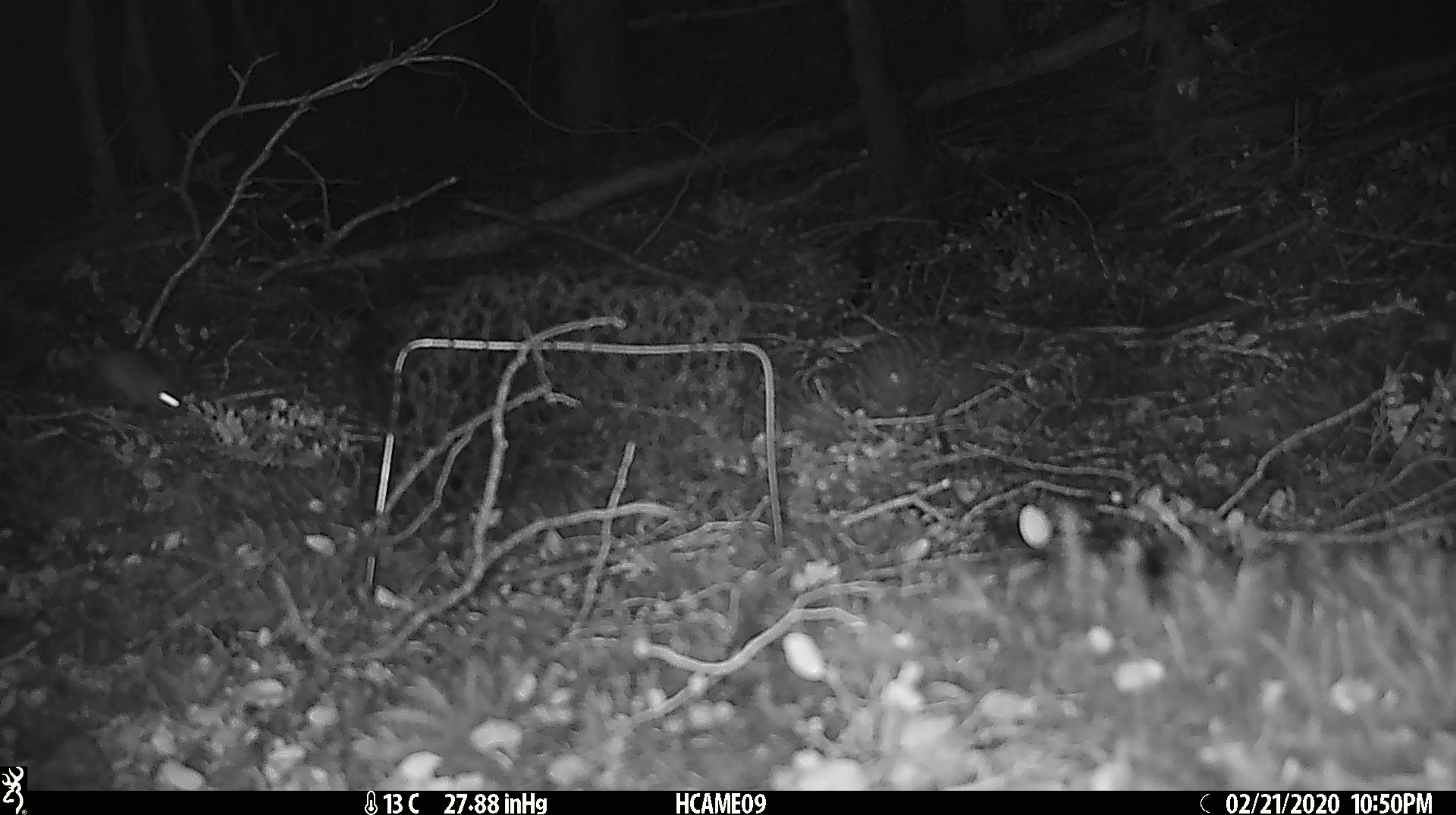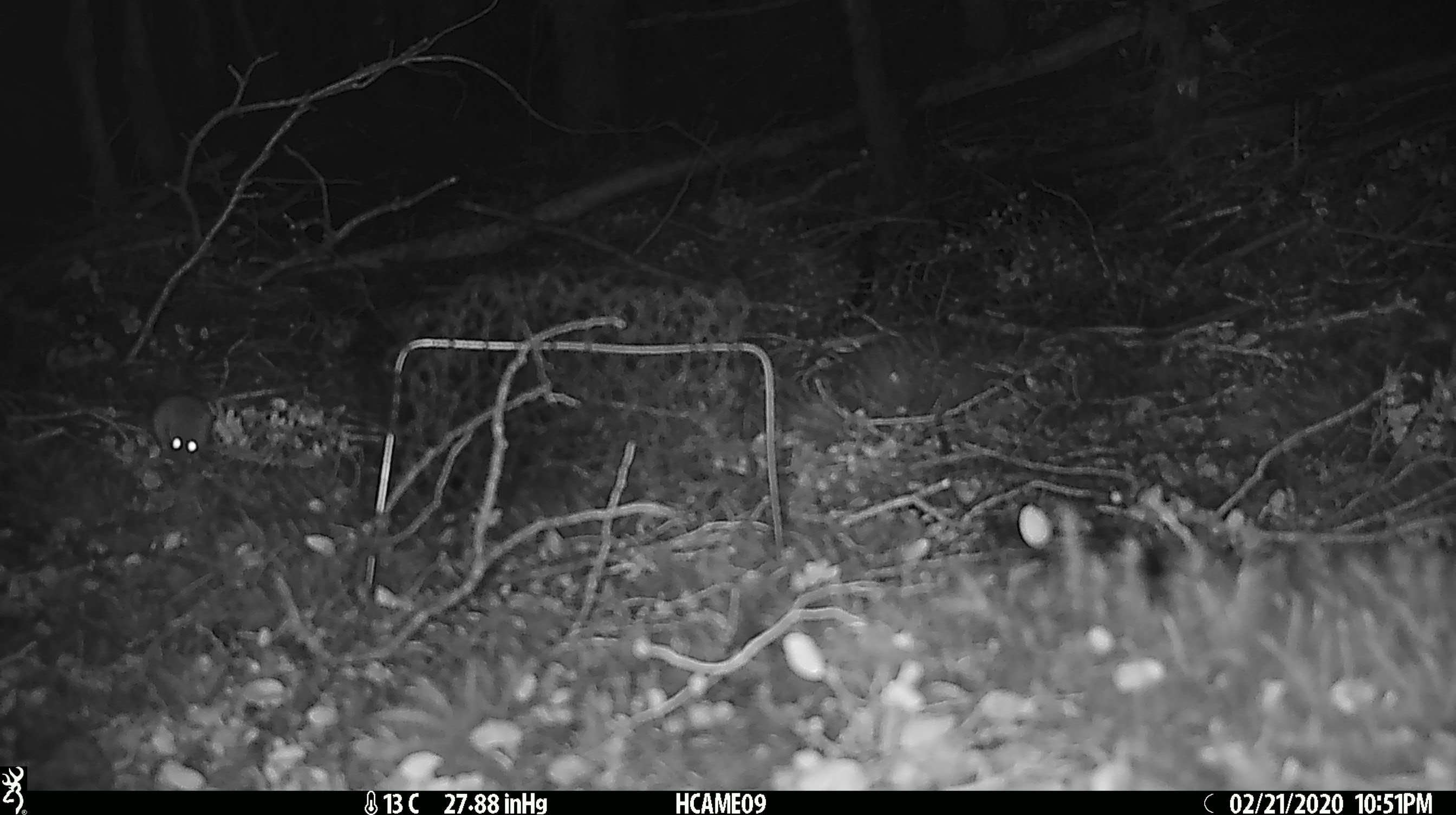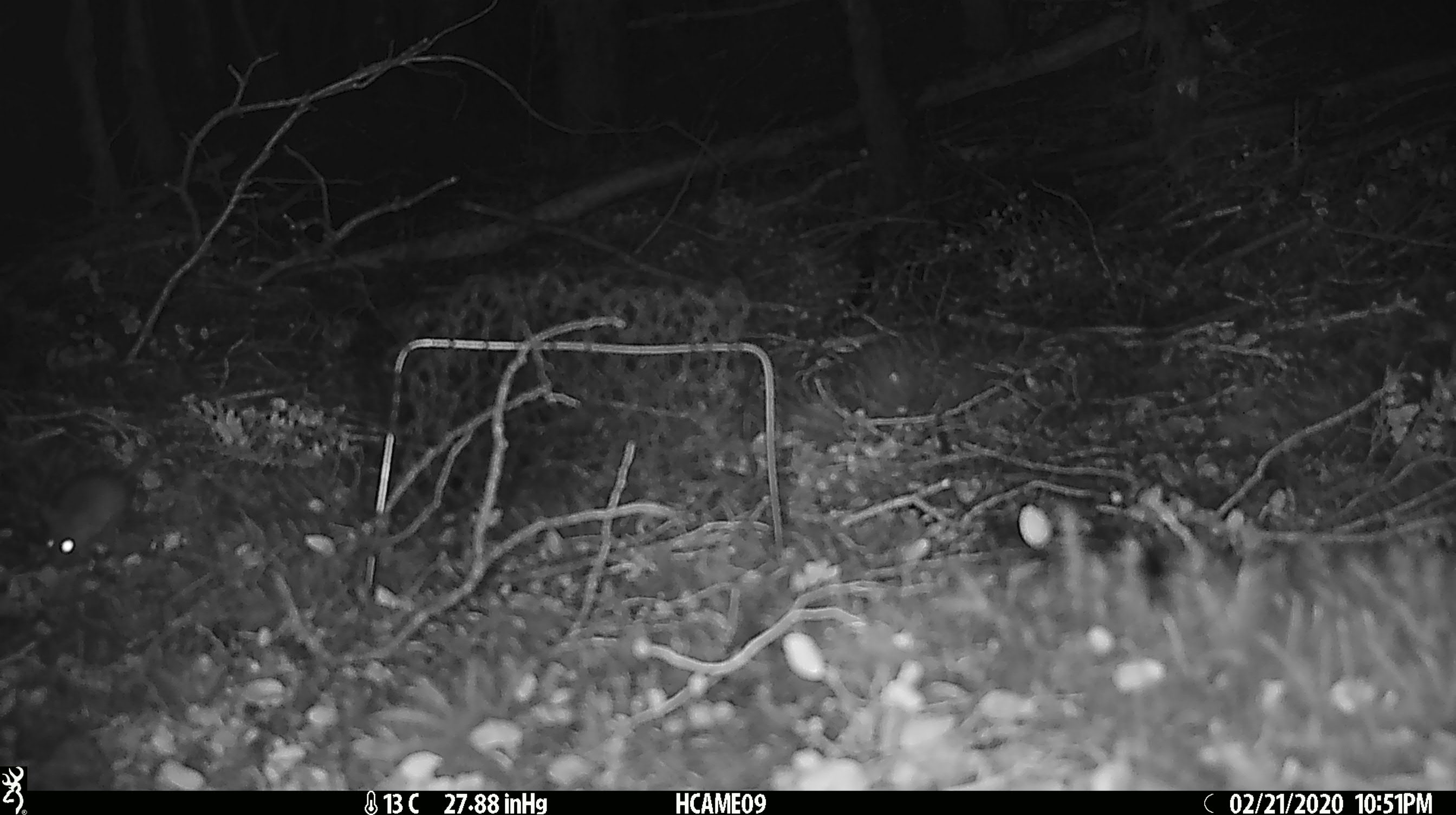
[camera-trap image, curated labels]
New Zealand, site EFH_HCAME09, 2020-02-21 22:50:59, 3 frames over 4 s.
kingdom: Animalia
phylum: Chordata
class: Mammalia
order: Rodentia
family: Muridae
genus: Mus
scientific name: Mus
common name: mouse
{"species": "mouse (Mus)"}